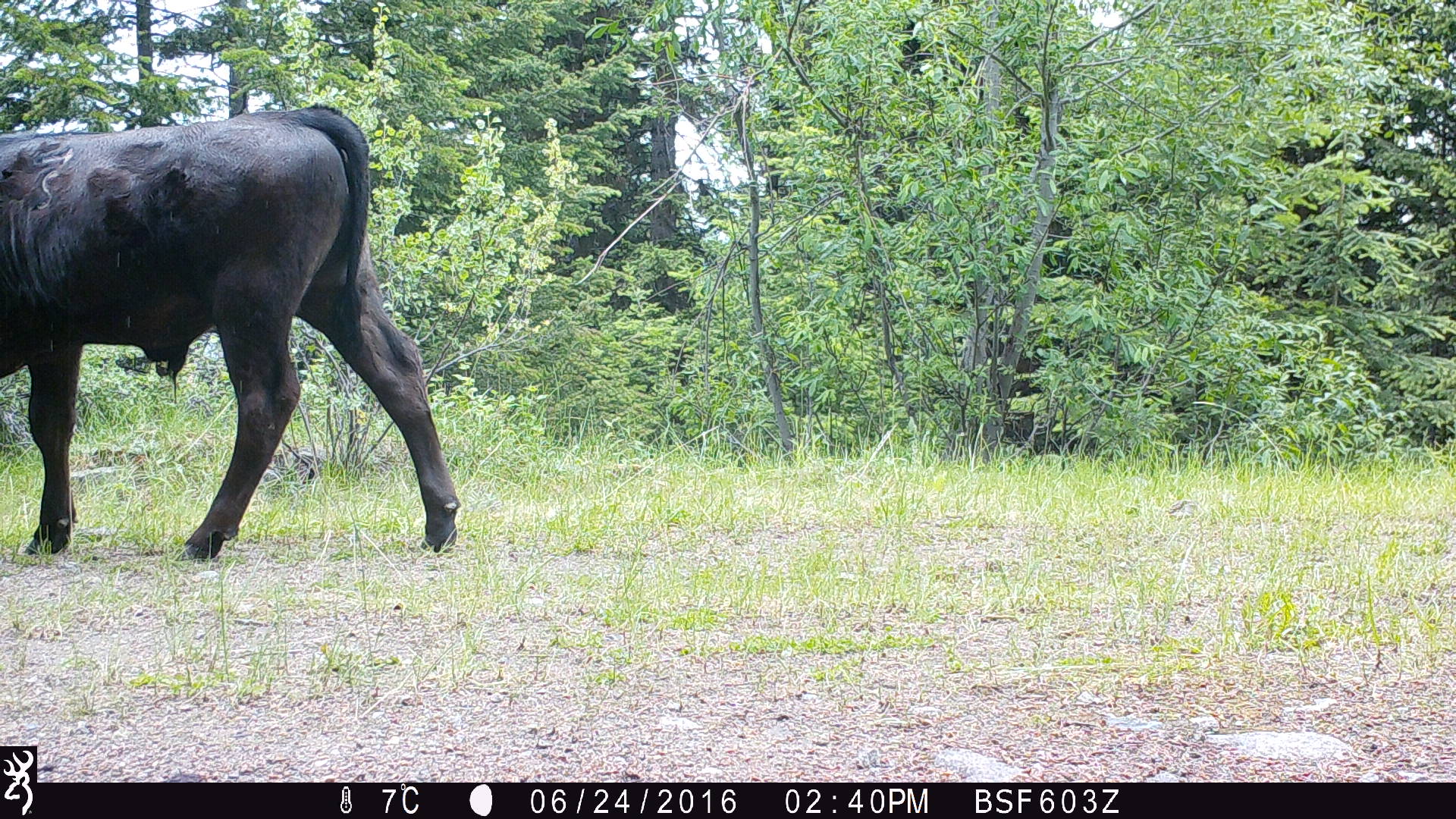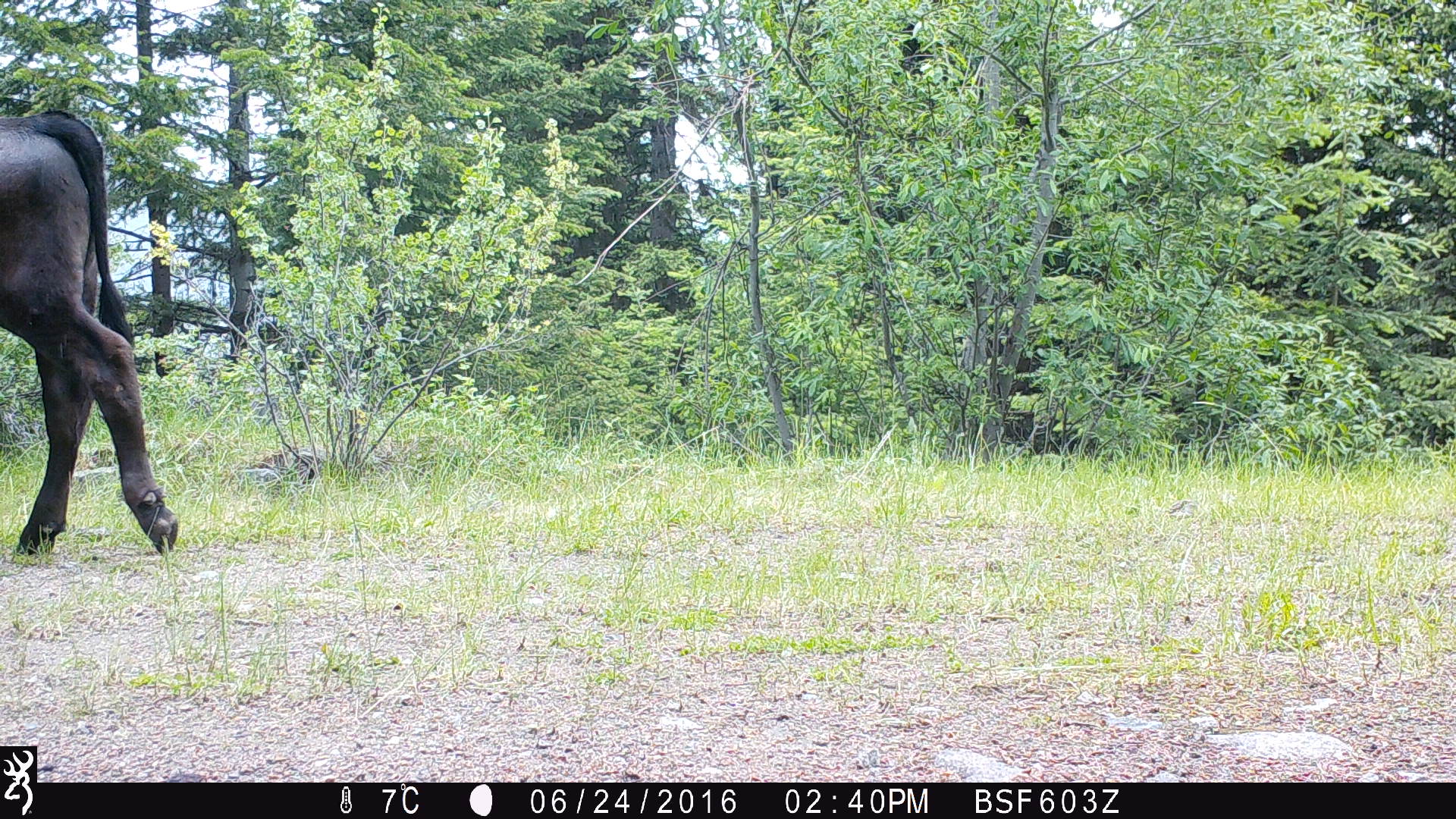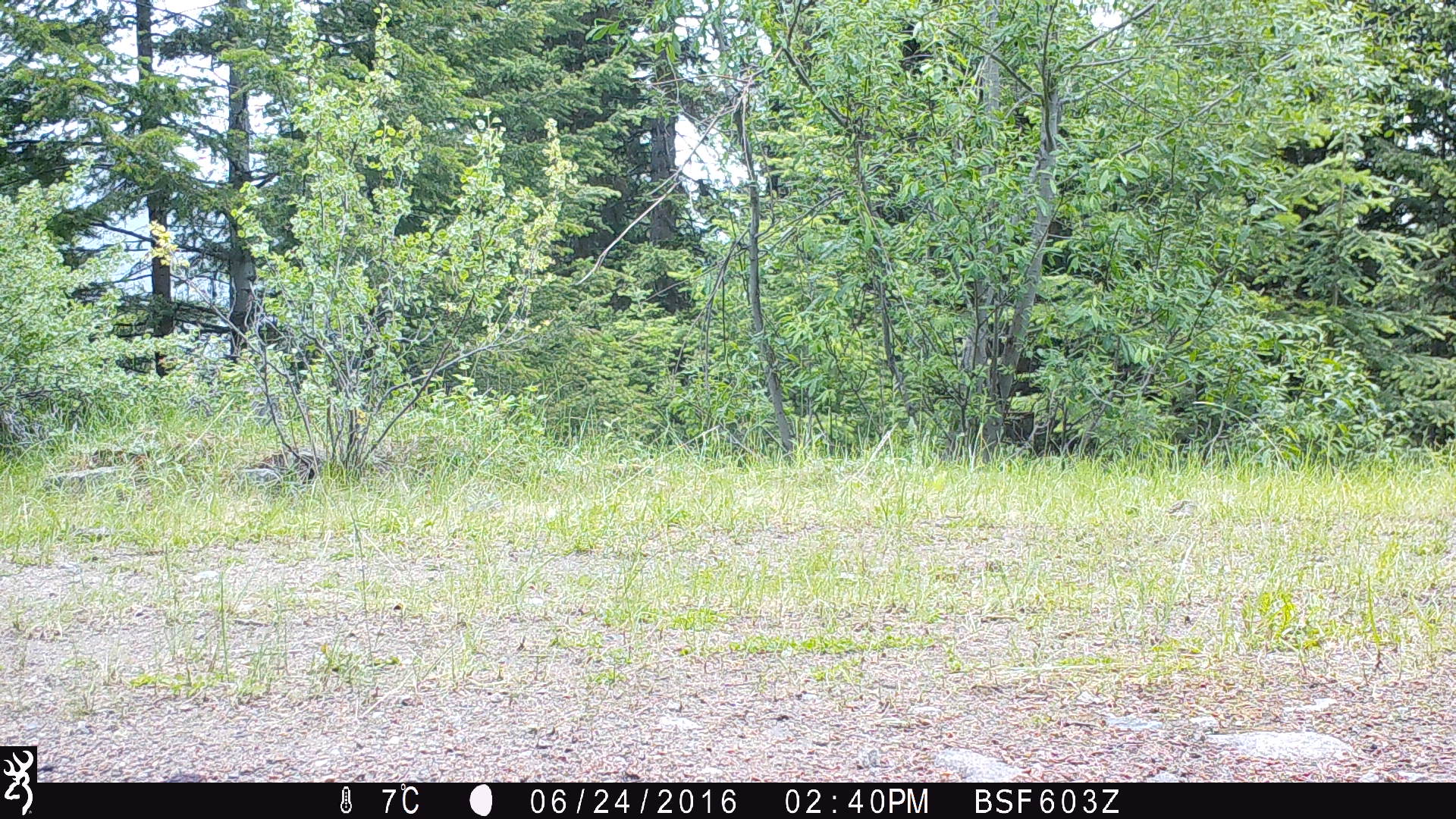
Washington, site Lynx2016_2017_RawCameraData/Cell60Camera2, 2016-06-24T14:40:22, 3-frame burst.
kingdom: Animalia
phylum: Chordata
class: Mammalia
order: Artiodactyla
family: Bovidae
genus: Bos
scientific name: Bos taurus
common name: domestic cattle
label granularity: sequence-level